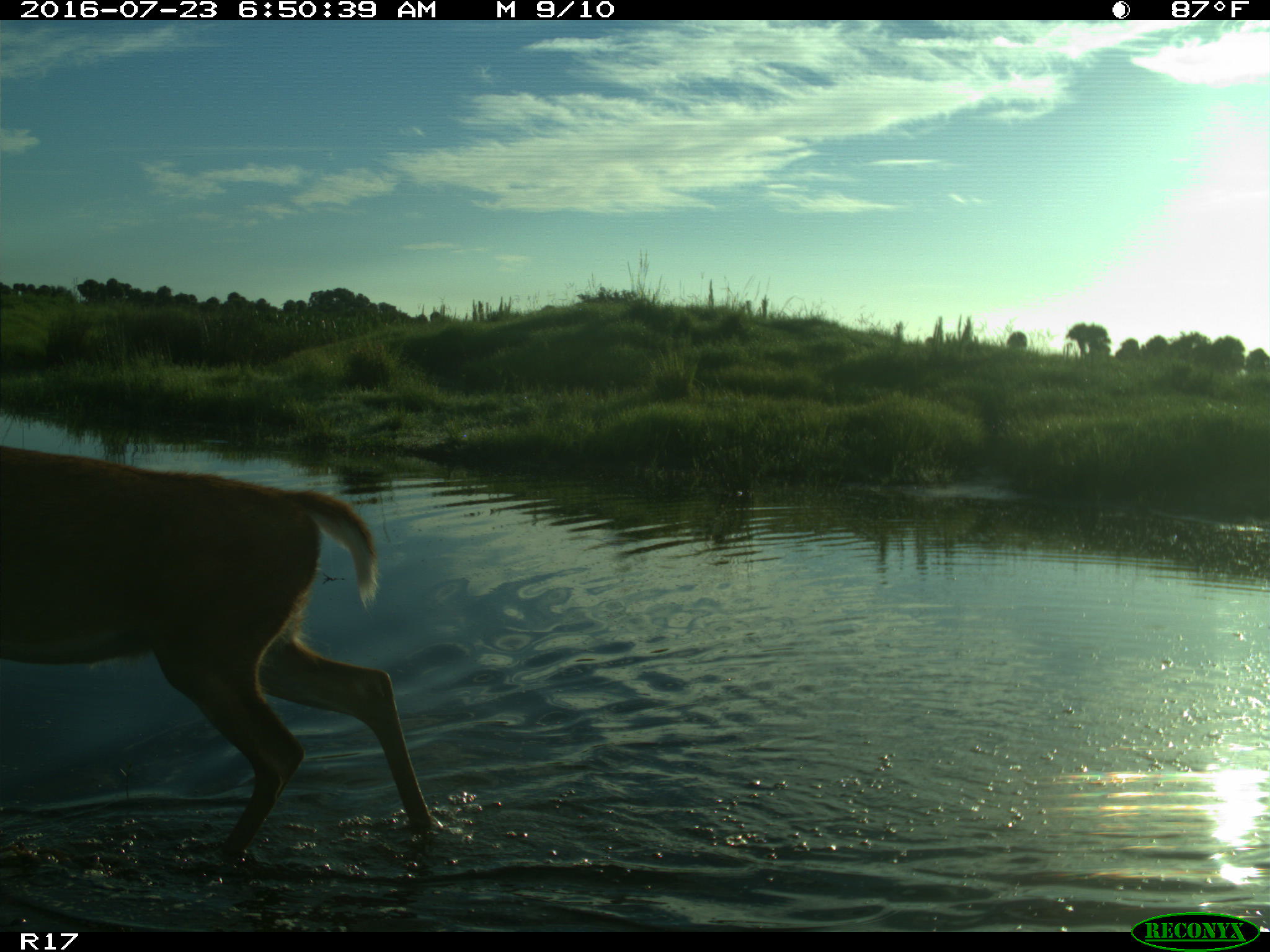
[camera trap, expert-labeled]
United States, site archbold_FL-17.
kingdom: Animalia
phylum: Chordata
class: Mammalia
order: Artiodactyla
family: Cervidae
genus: Odocoileus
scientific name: Odocoileus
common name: deer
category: unidentified deer